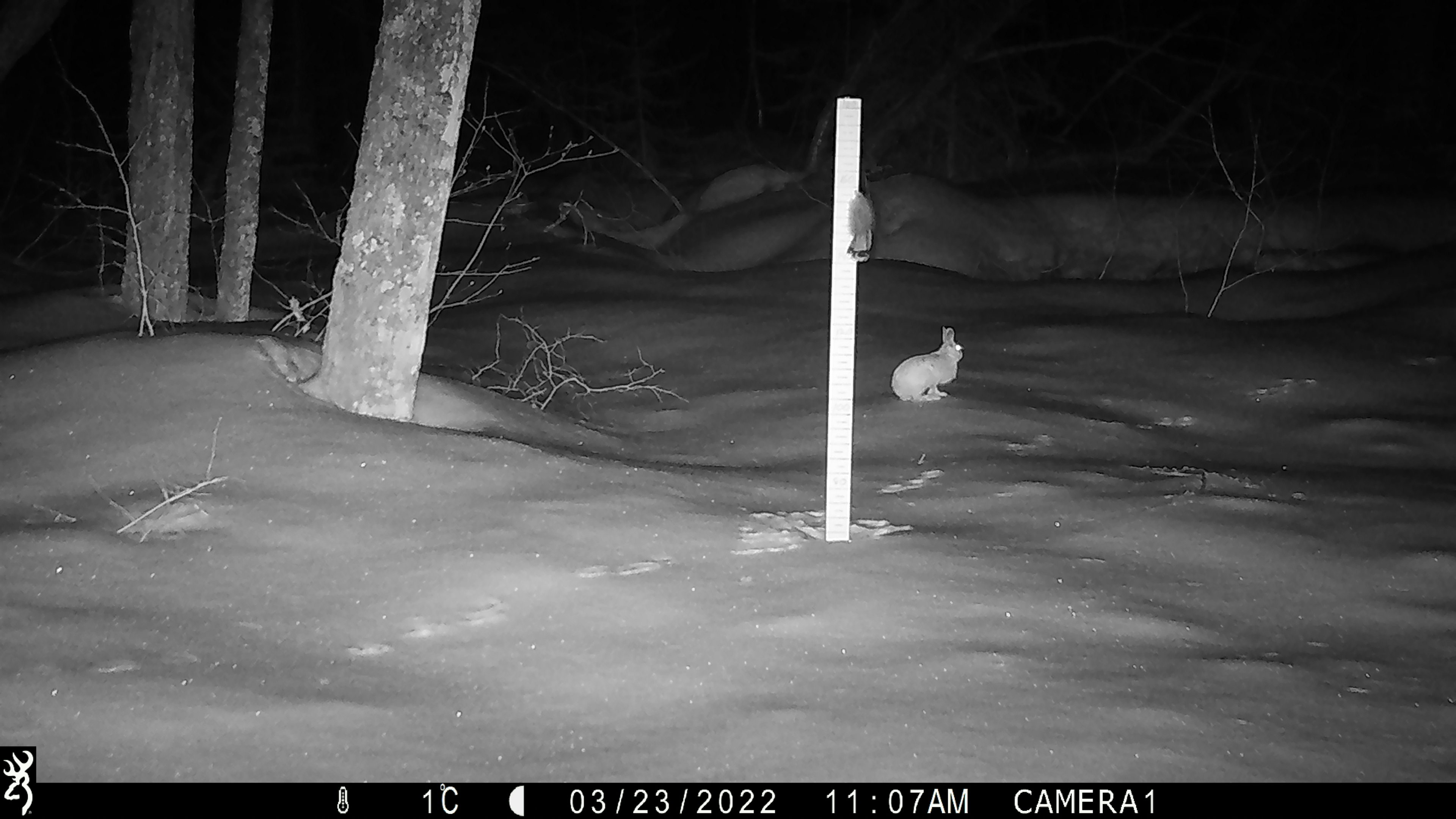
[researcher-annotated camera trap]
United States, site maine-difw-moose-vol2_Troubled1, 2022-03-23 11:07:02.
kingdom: Animalia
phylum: Chordata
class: Mammalia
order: Lagomorpha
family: Leporidae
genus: Lepus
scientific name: Lepus americanus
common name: snowshoe hare